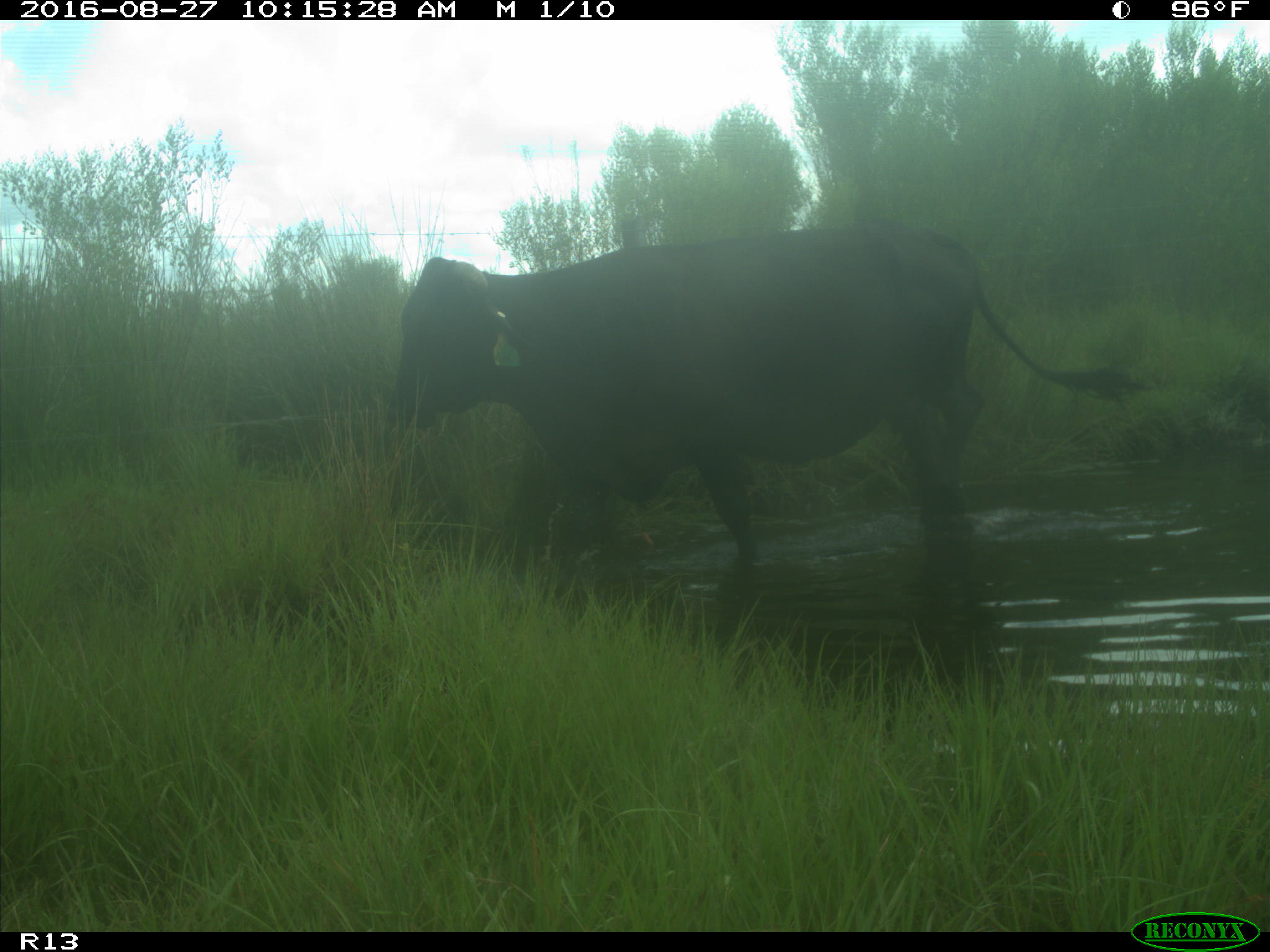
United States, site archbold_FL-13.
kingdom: Animalia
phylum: Chordata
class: Mammalia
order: Artiodactyla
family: Bovidae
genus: Bos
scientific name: Bos taurus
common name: domestic cow